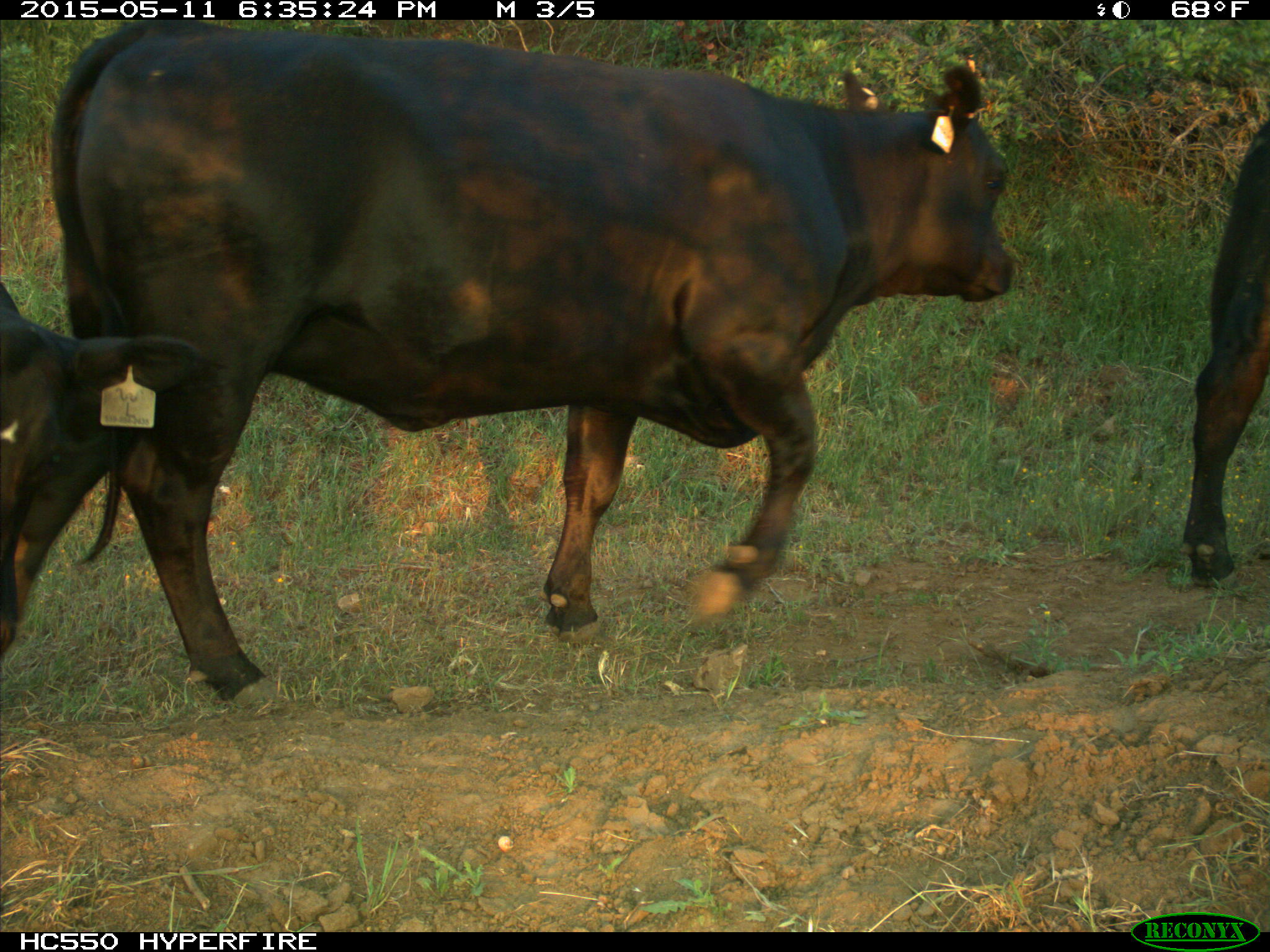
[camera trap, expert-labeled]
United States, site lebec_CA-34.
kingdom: Animalia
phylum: Chordata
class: Mammalia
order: Artiodactyla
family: Bovidae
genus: Bos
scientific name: Bos taurus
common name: domestic cow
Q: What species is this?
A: Bos taurus (domestic cow).